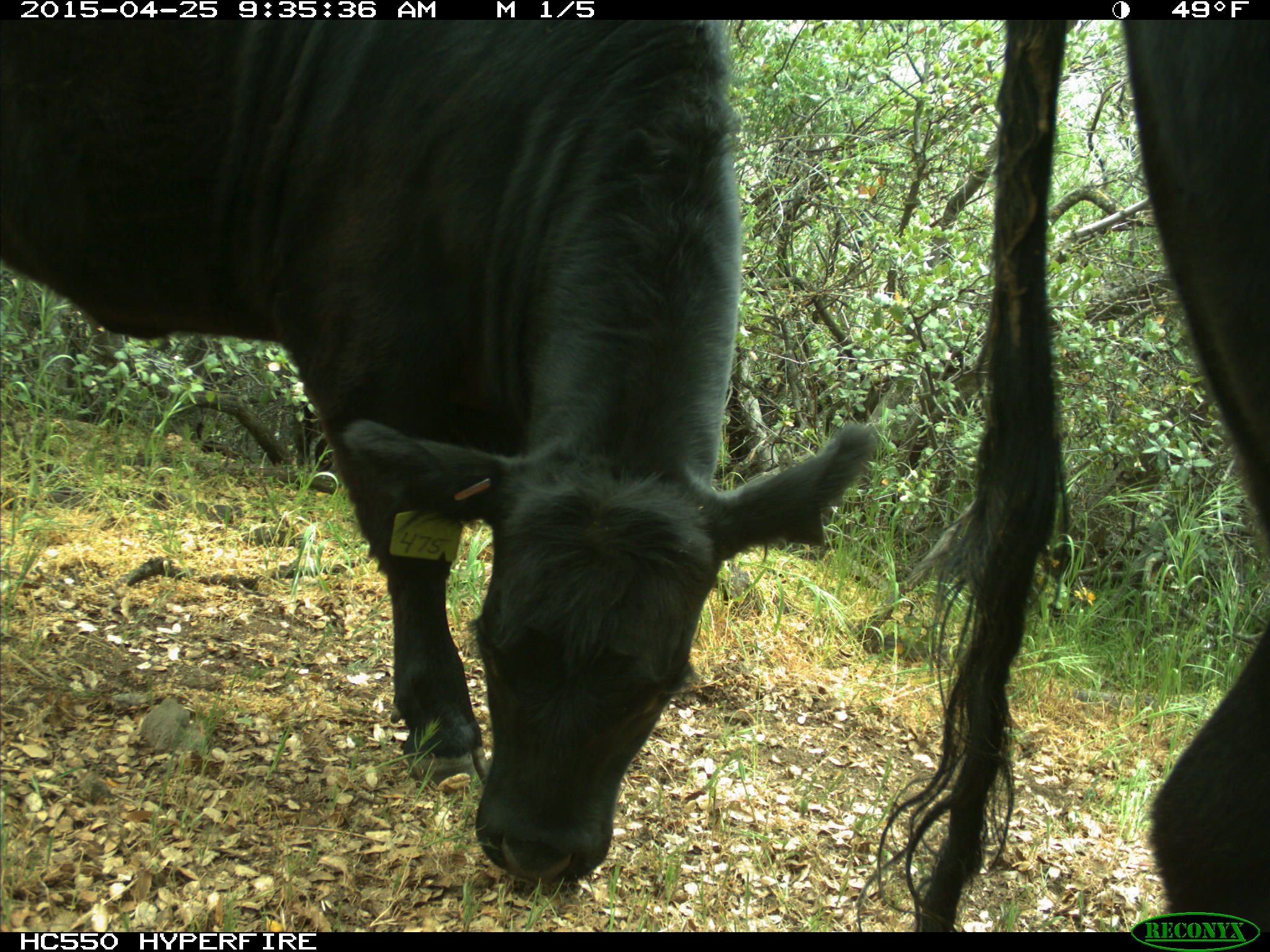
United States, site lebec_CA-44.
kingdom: Animalia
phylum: Chordata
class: Mammalia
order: Artiodactyla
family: Suidae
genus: Sus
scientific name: Sus scrofa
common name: wild boar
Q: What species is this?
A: Sus scrofa (wild boar).